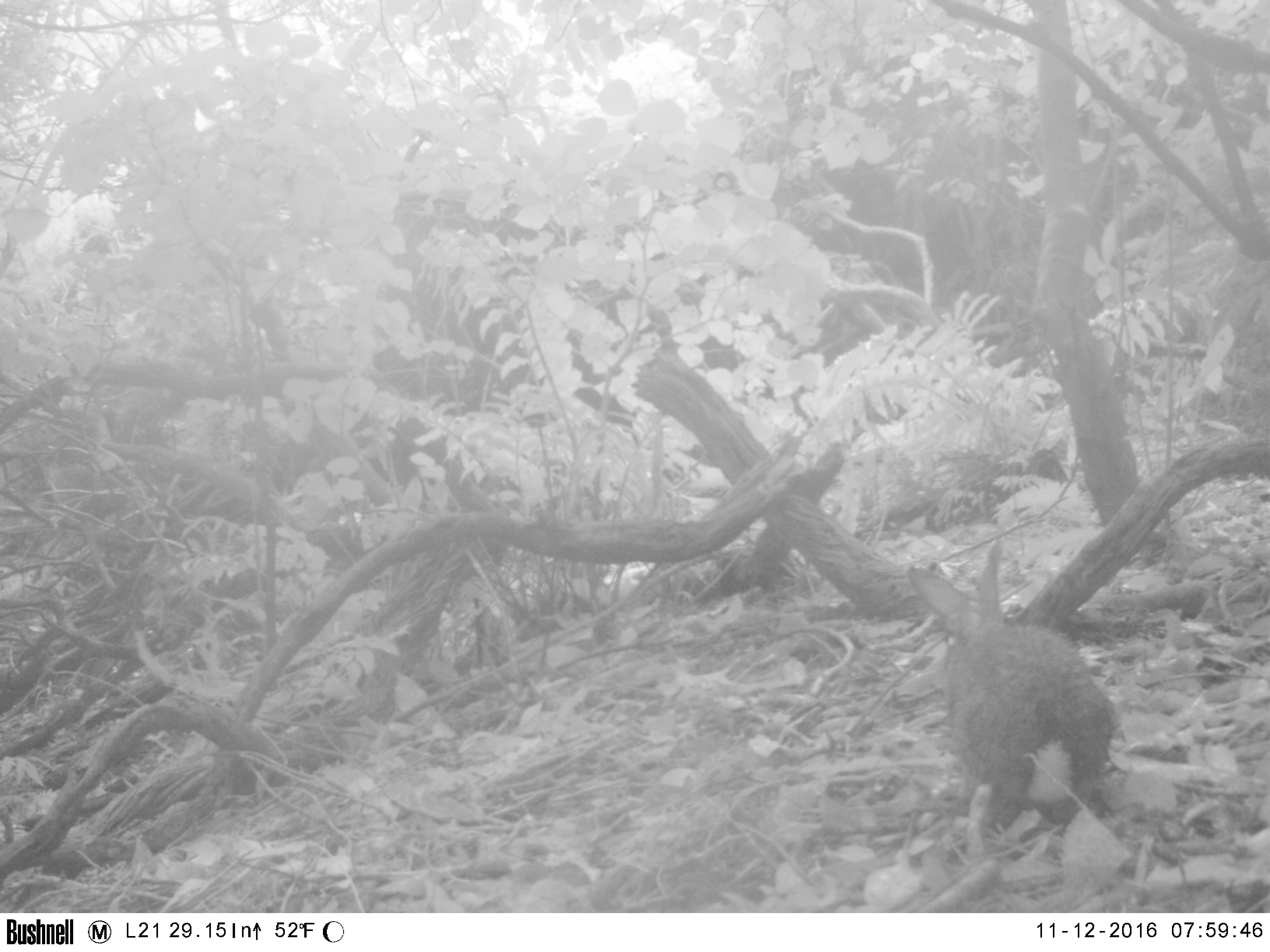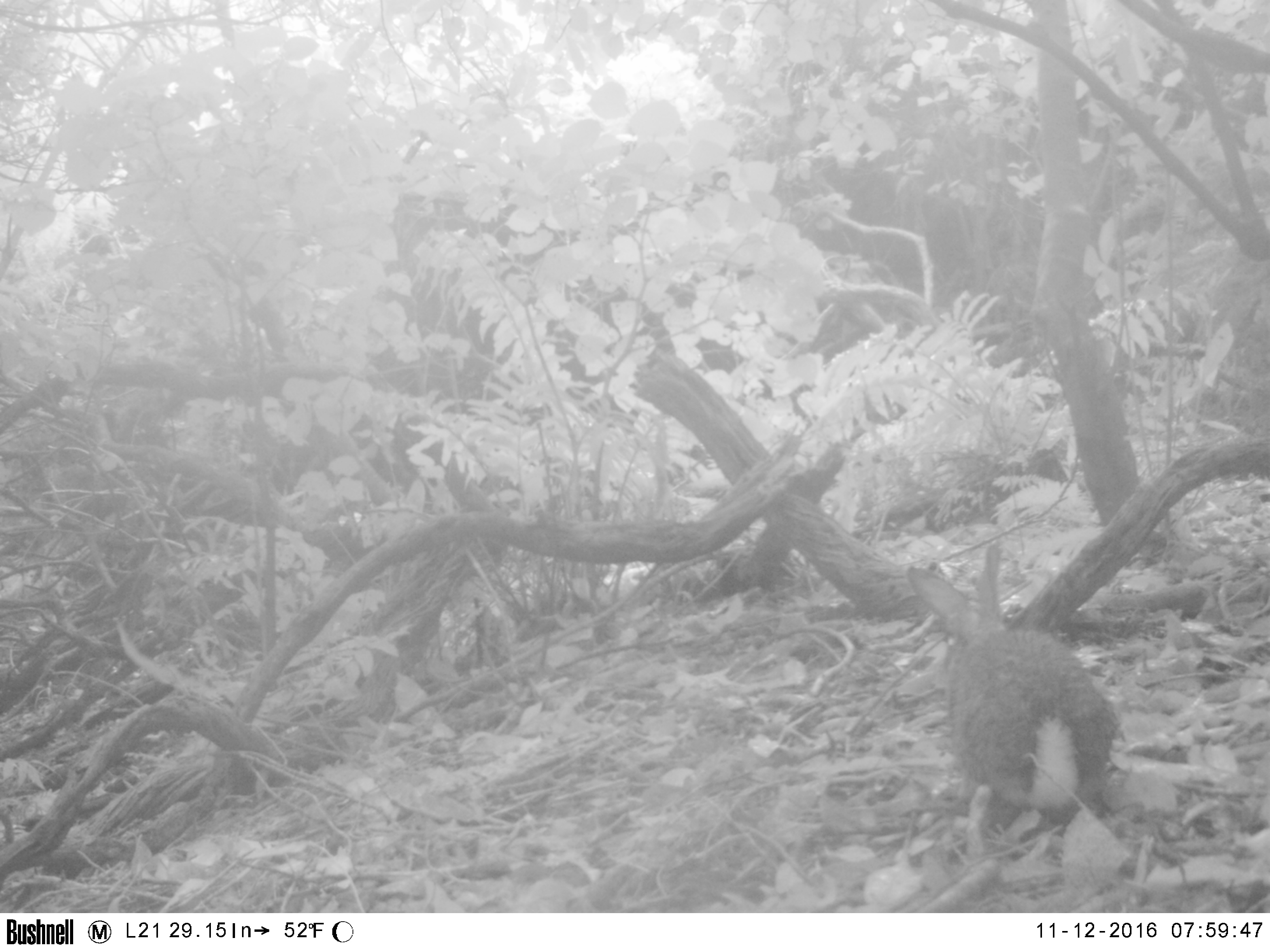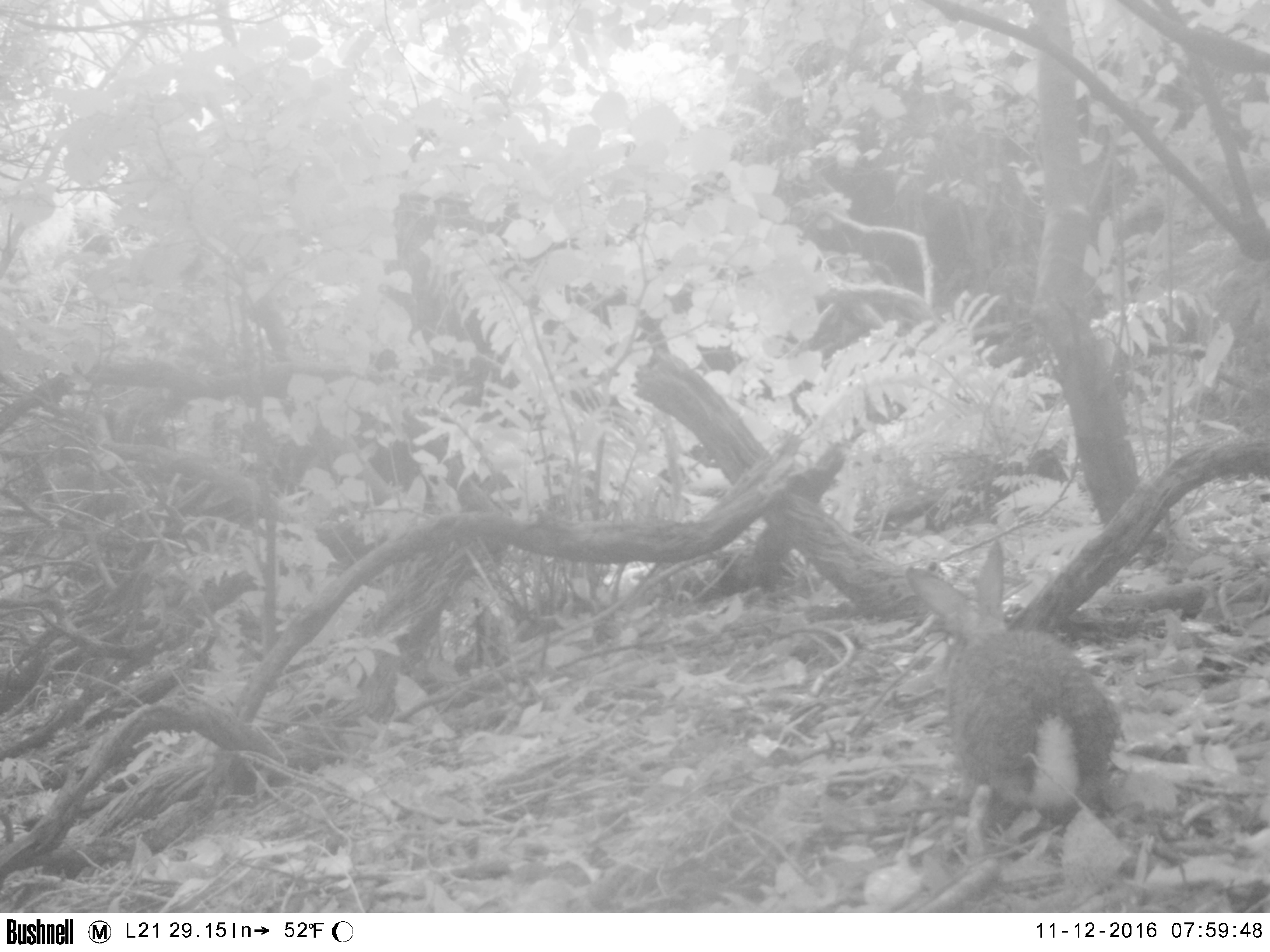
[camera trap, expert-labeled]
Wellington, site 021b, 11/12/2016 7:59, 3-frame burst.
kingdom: Animalia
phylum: Chordata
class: Mammalia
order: Lagomorpha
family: Leporidae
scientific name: Leporidae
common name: rabbit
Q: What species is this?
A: Rabbit (Leporidae).